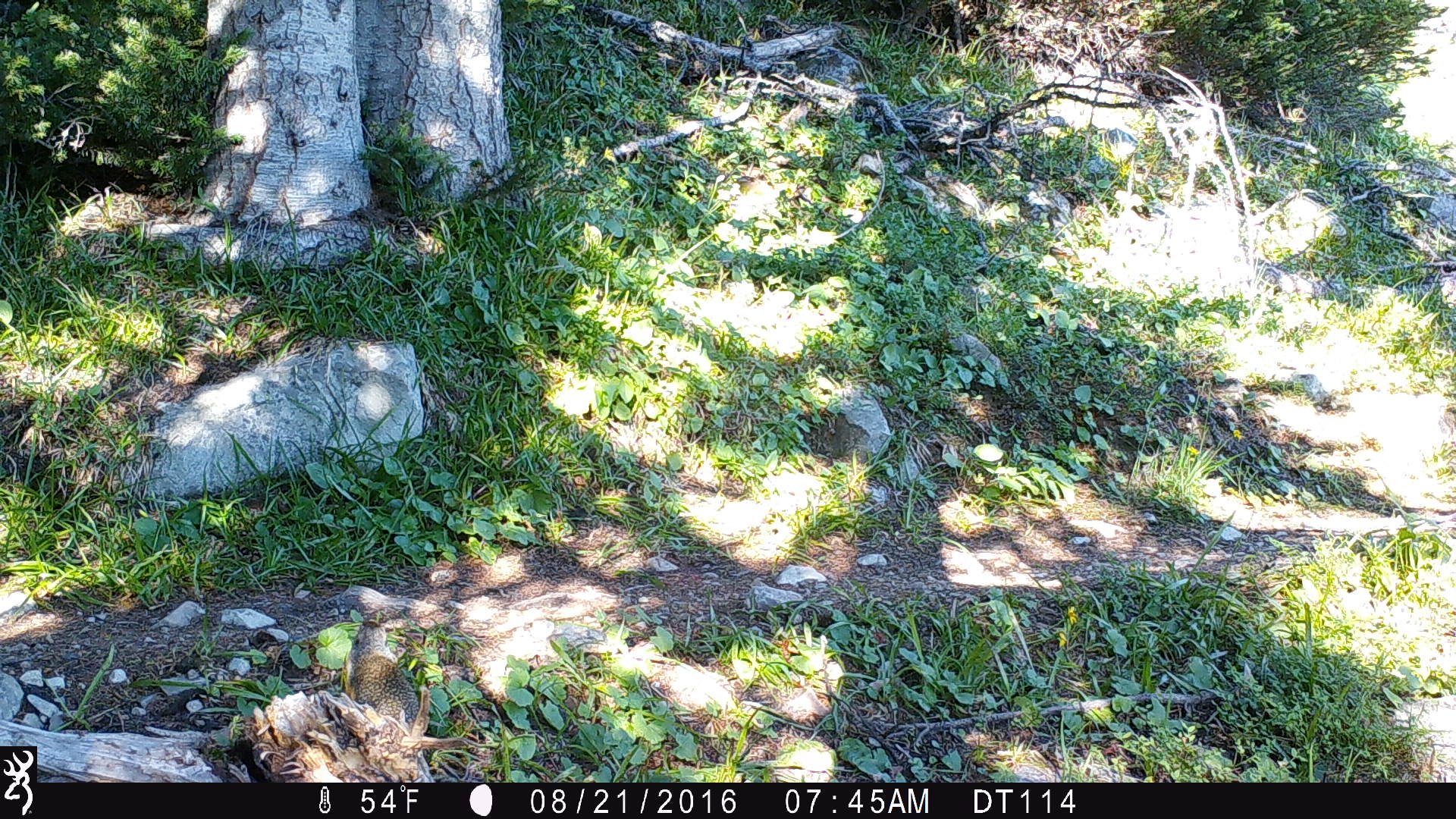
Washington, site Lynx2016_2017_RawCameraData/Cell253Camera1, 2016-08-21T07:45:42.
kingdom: Animalia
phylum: Chordata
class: Mammalia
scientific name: Mammalia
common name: small mammal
Small mammal (Mammalia). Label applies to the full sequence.